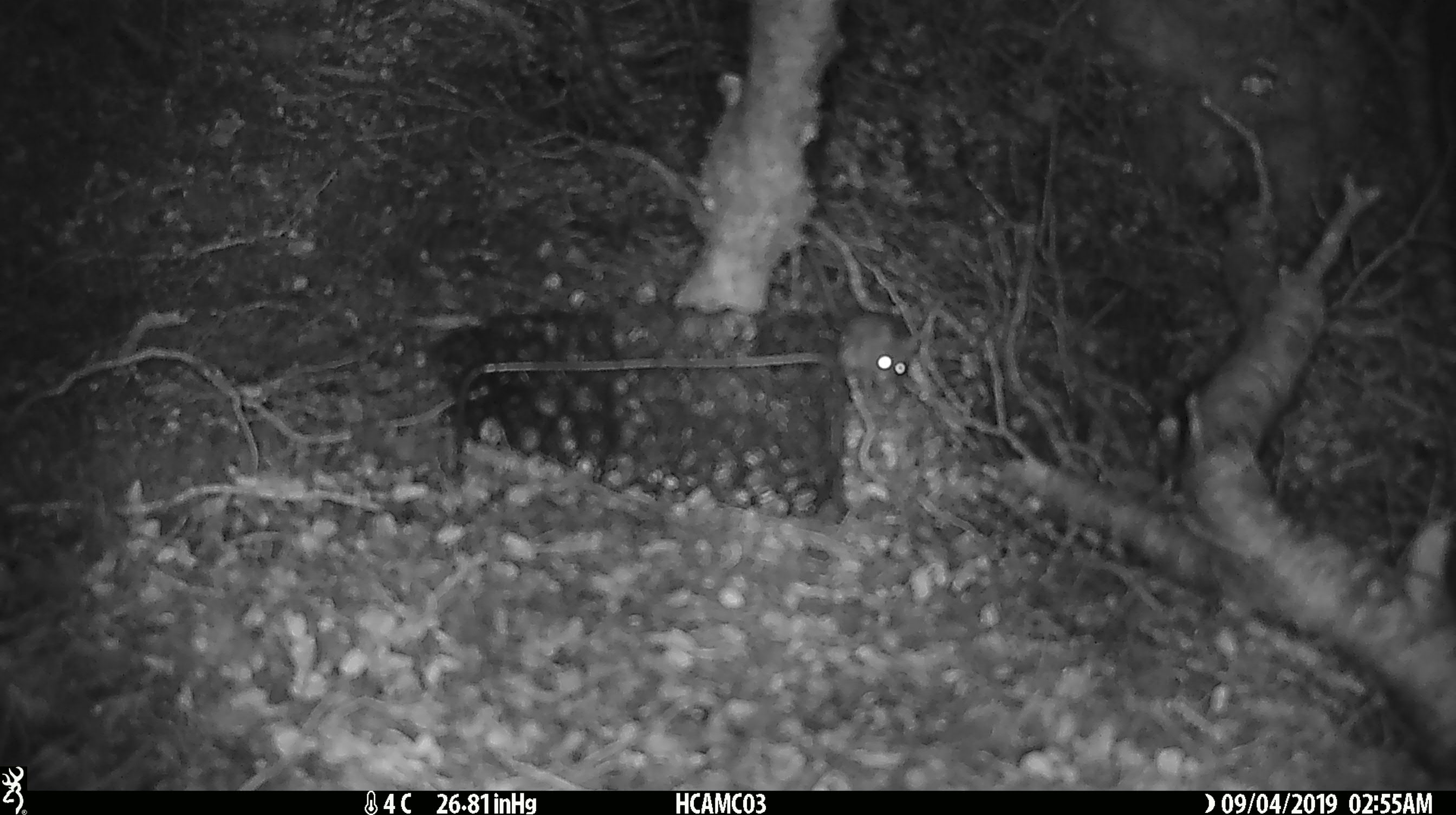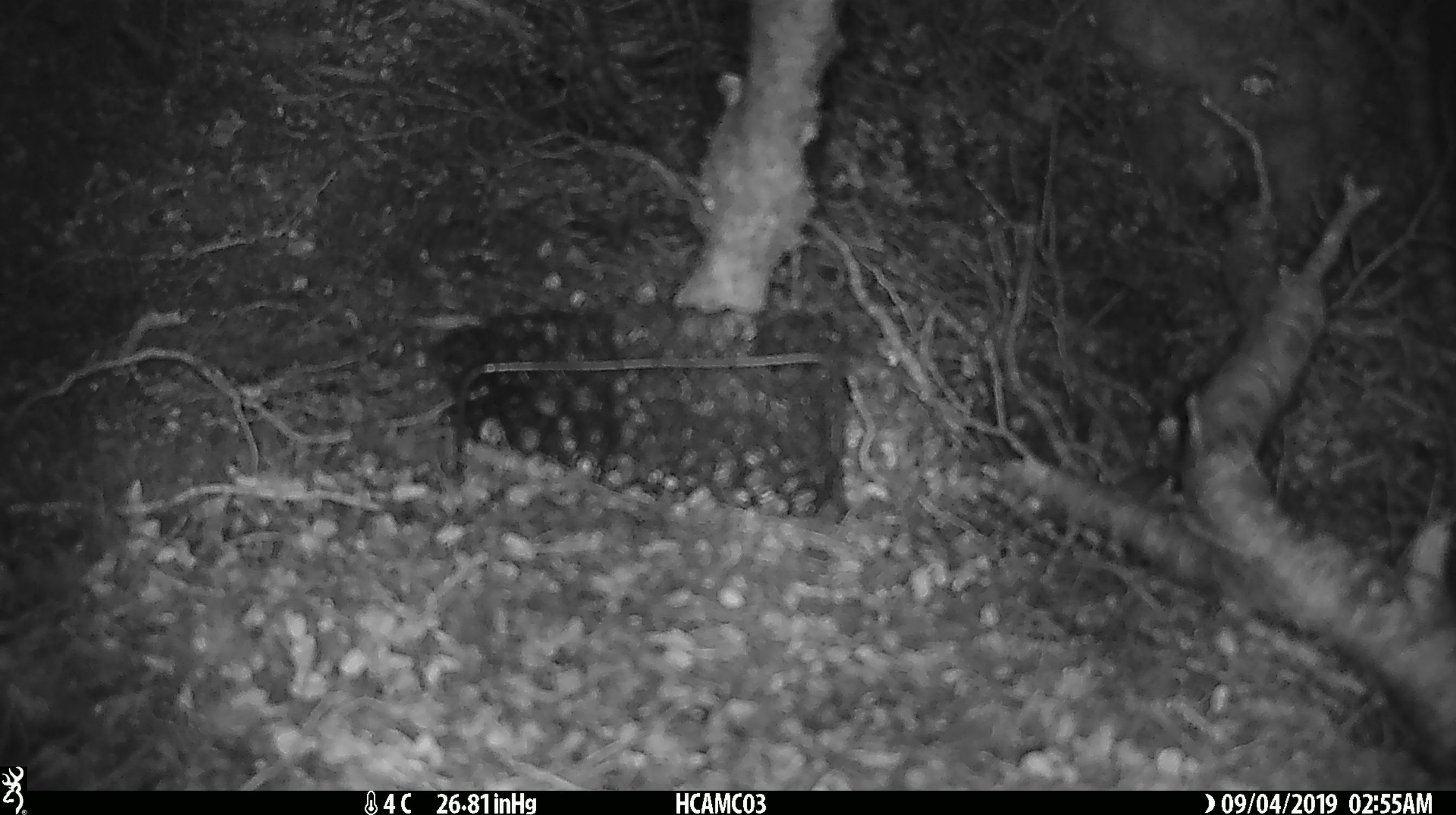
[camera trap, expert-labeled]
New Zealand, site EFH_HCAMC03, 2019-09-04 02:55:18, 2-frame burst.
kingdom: Animalia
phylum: Chordata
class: Mammalia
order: Rodentia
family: Muridae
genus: Mus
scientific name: Mus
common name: mouse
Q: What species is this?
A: Mouse (Mus).